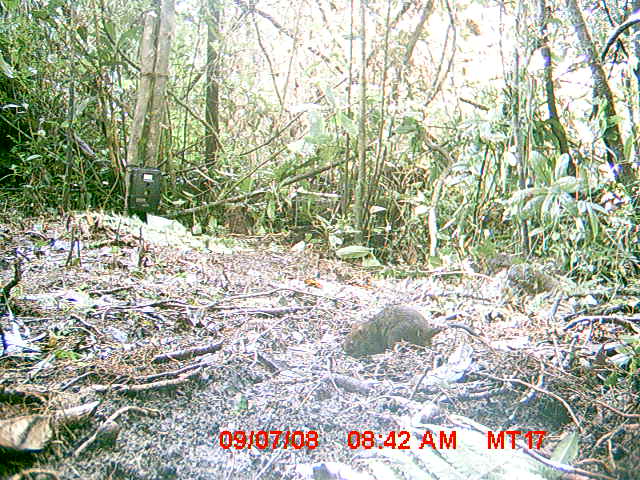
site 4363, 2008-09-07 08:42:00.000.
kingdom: Animalia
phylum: Chordata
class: Mammalia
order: Rodentia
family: Nesomyidae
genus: Nesomys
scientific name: Nesomys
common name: nesomys rodents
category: nesomys sp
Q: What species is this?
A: Nesomys sp (nesomys rodents) (Nesomys).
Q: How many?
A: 1.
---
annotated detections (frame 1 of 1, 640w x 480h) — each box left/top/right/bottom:
nesomys sp: 343/303/483/358; 506/262/564/295